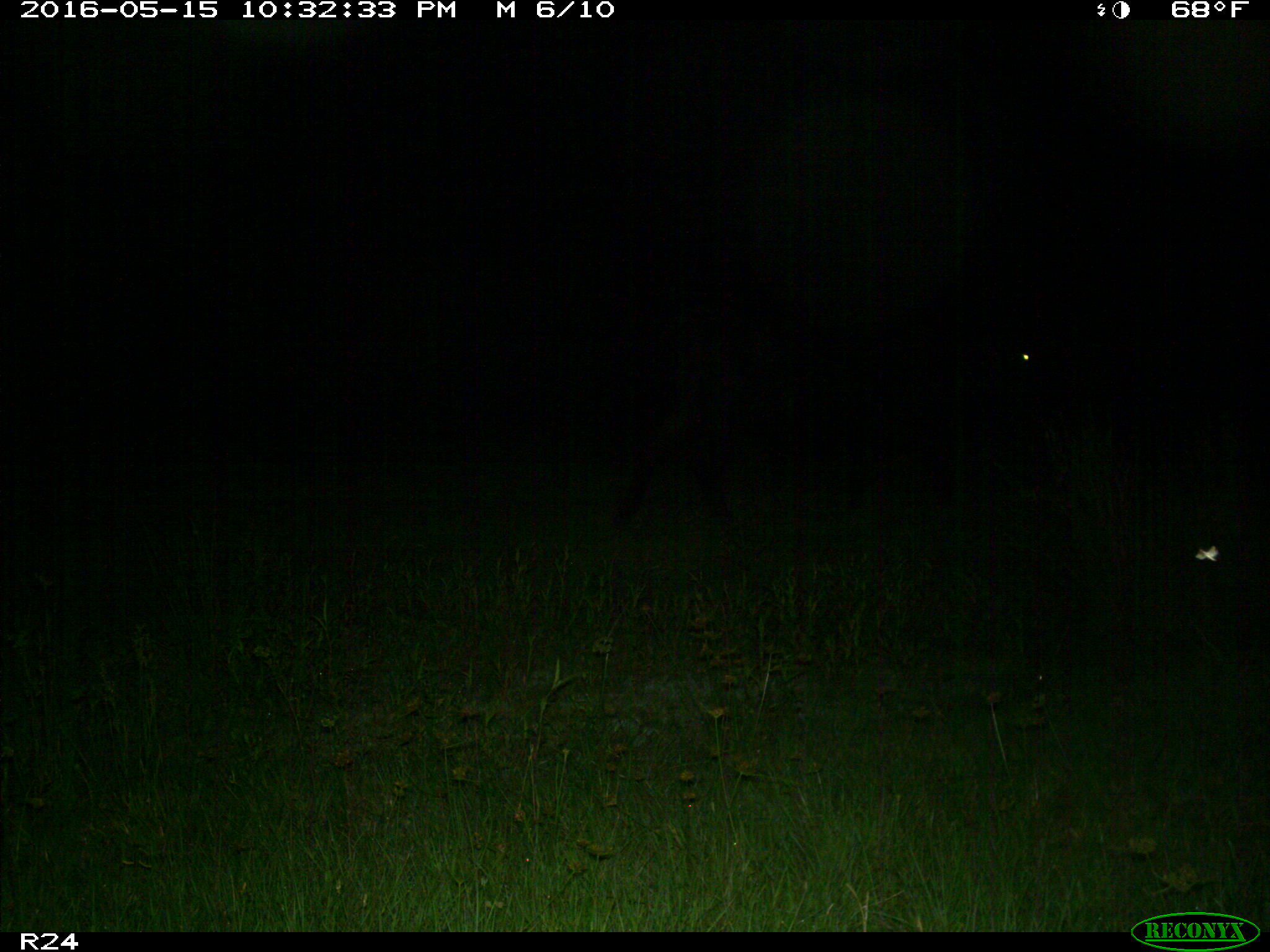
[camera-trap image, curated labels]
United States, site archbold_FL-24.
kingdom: Animalia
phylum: Chordata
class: Mammalia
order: Artiodactyla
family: Bovidae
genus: Bos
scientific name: Bos taurus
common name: domestic cow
Bos taurus (domestic cow).